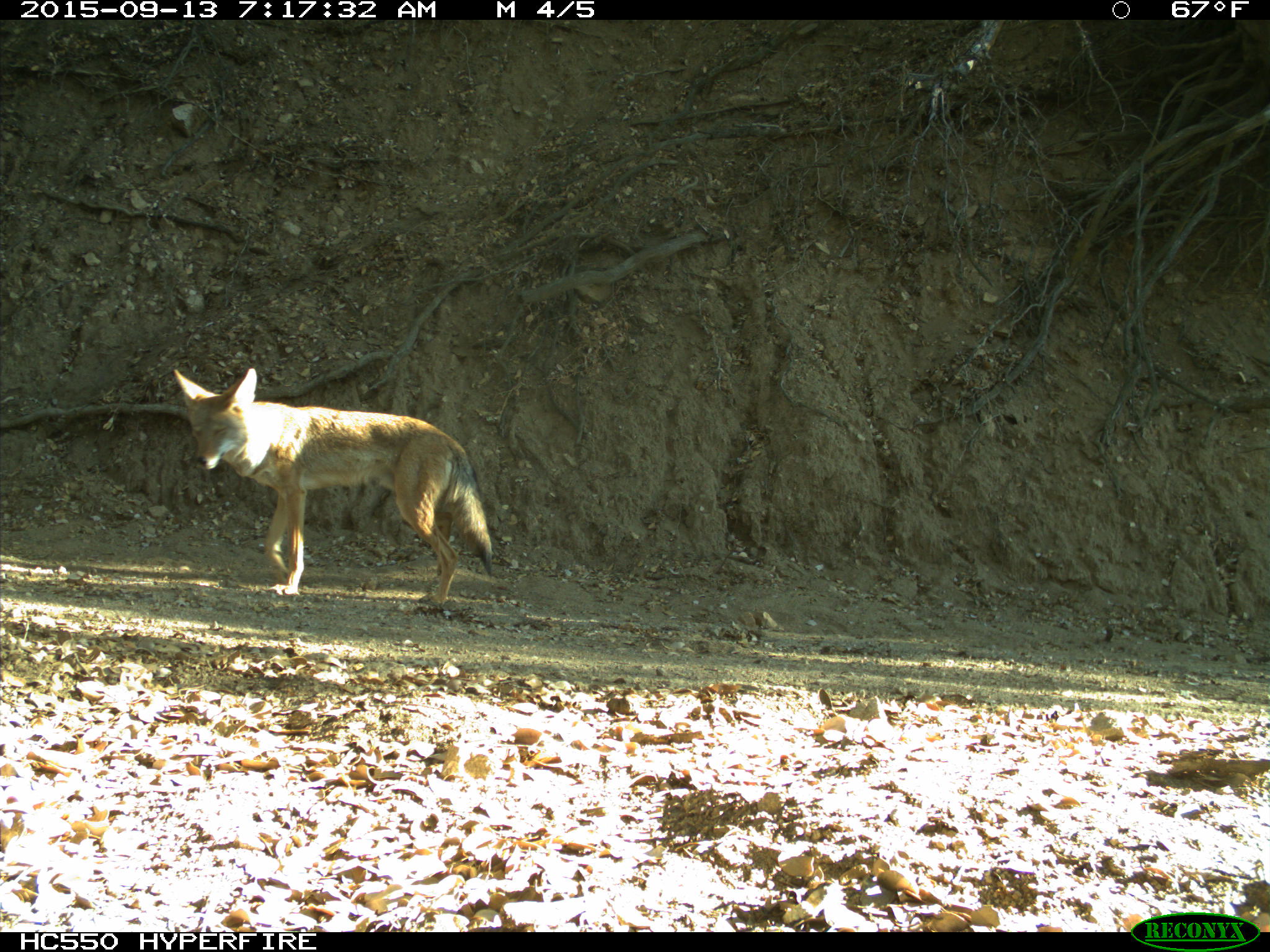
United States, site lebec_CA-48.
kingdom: Animalia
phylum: Chordata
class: Mammalia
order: Carnivora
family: Canidae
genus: Canis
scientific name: Canis latrans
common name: coyote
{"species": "Canis latrans (coyote)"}